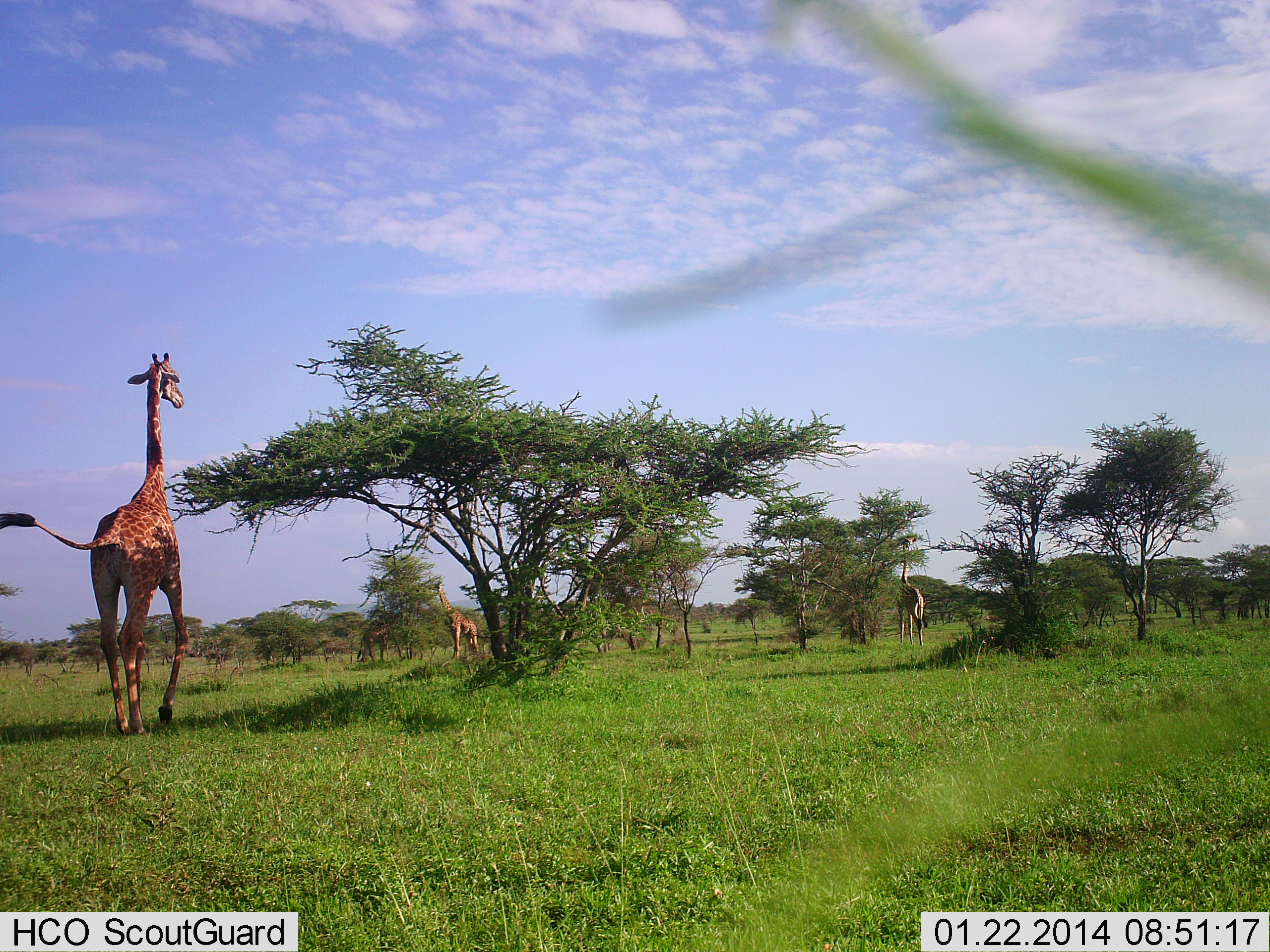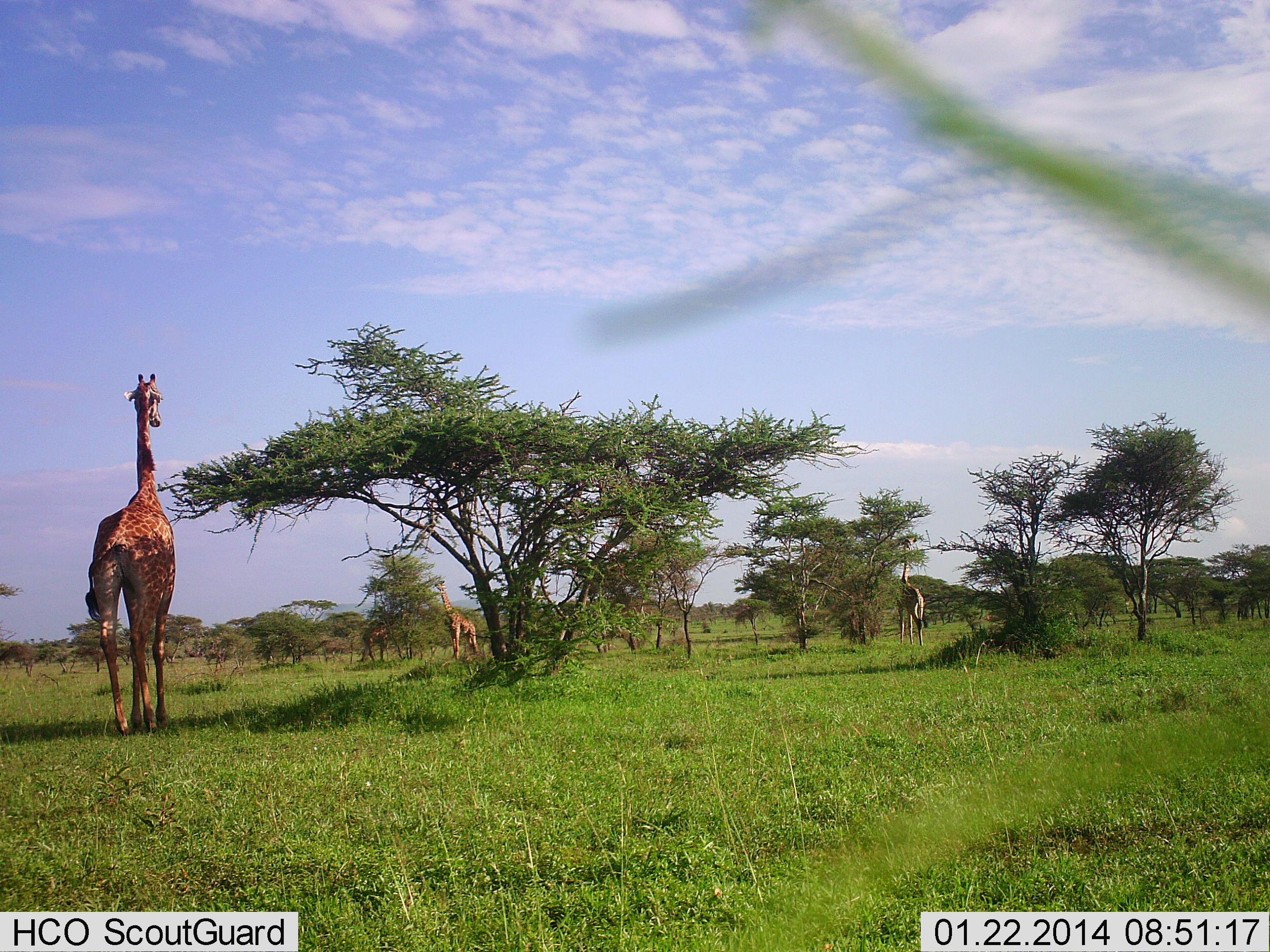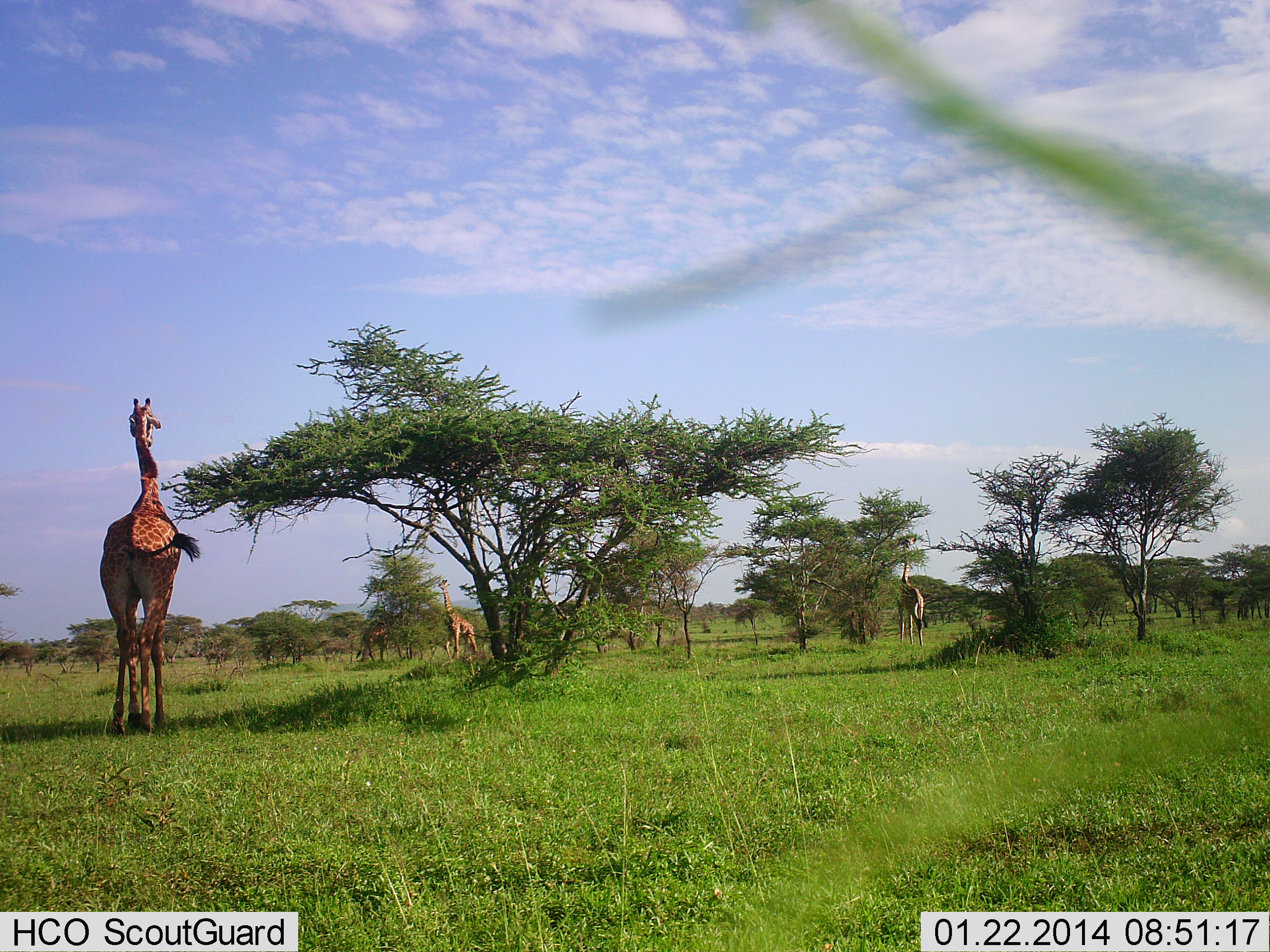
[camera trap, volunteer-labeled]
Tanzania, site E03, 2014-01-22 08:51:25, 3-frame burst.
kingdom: Animalia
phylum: Chordata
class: Mammalia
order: Artiodactyla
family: Giraffidae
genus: Giraffa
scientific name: Giraffa camelopardalis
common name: giraffe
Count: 4.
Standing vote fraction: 50%.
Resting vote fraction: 0%.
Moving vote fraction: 40%.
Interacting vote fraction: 0%.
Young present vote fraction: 0%.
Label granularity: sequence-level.